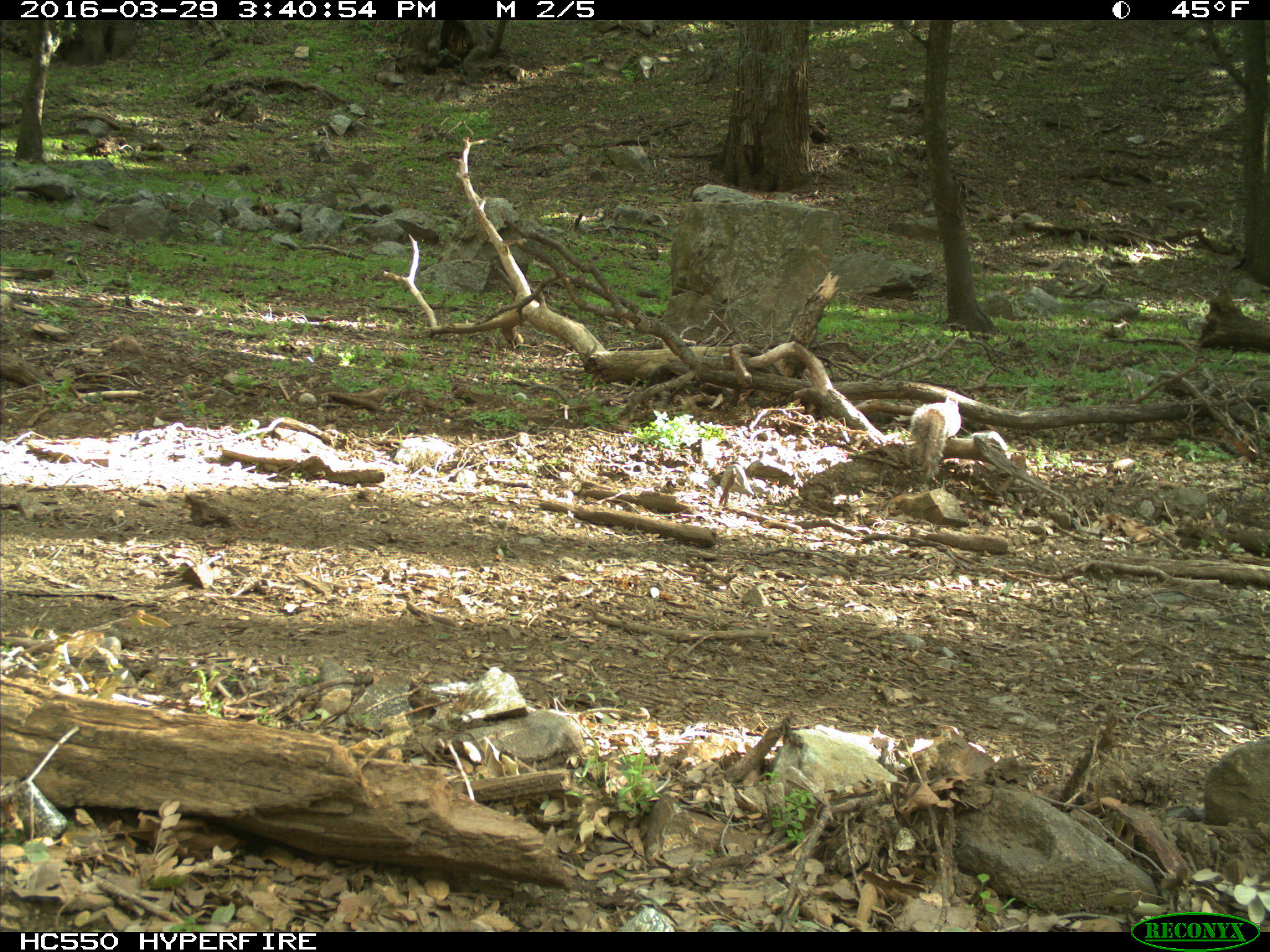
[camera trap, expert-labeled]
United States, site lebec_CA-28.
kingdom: Animalia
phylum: Chordata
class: Mammalia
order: Rodentia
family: Sciuridae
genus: Sciurus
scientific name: Sciurus carolinensis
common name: eastern gray squirrel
Sciurus carolinensis (eastern gray squirrel).